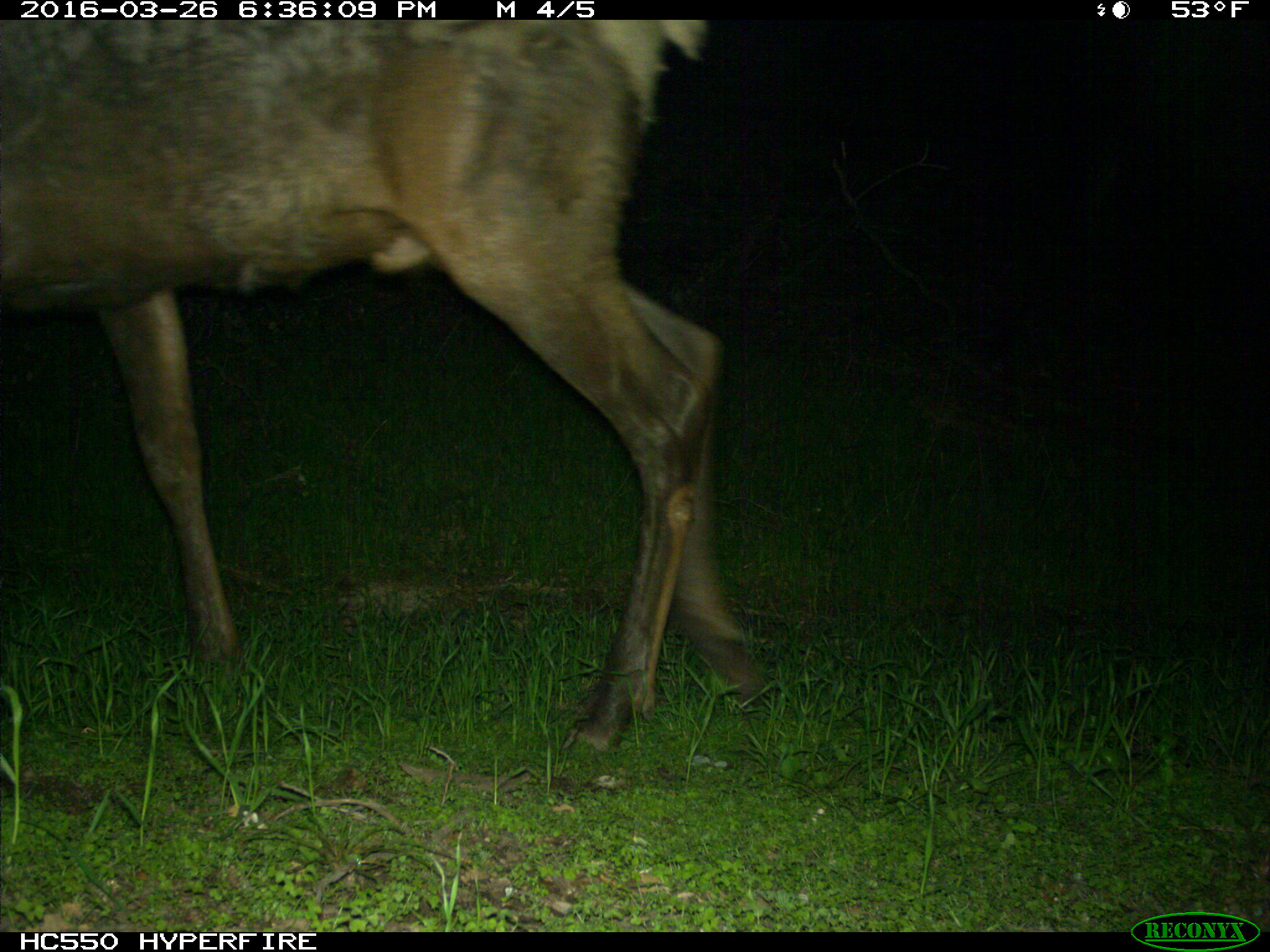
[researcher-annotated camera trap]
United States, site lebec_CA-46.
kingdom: Animalia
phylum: Chordata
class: Mammalia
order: Artiodactyla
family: Cervidae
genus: Cervus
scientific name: Cervus canadensis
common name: elk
Cervus canadensis (elk).